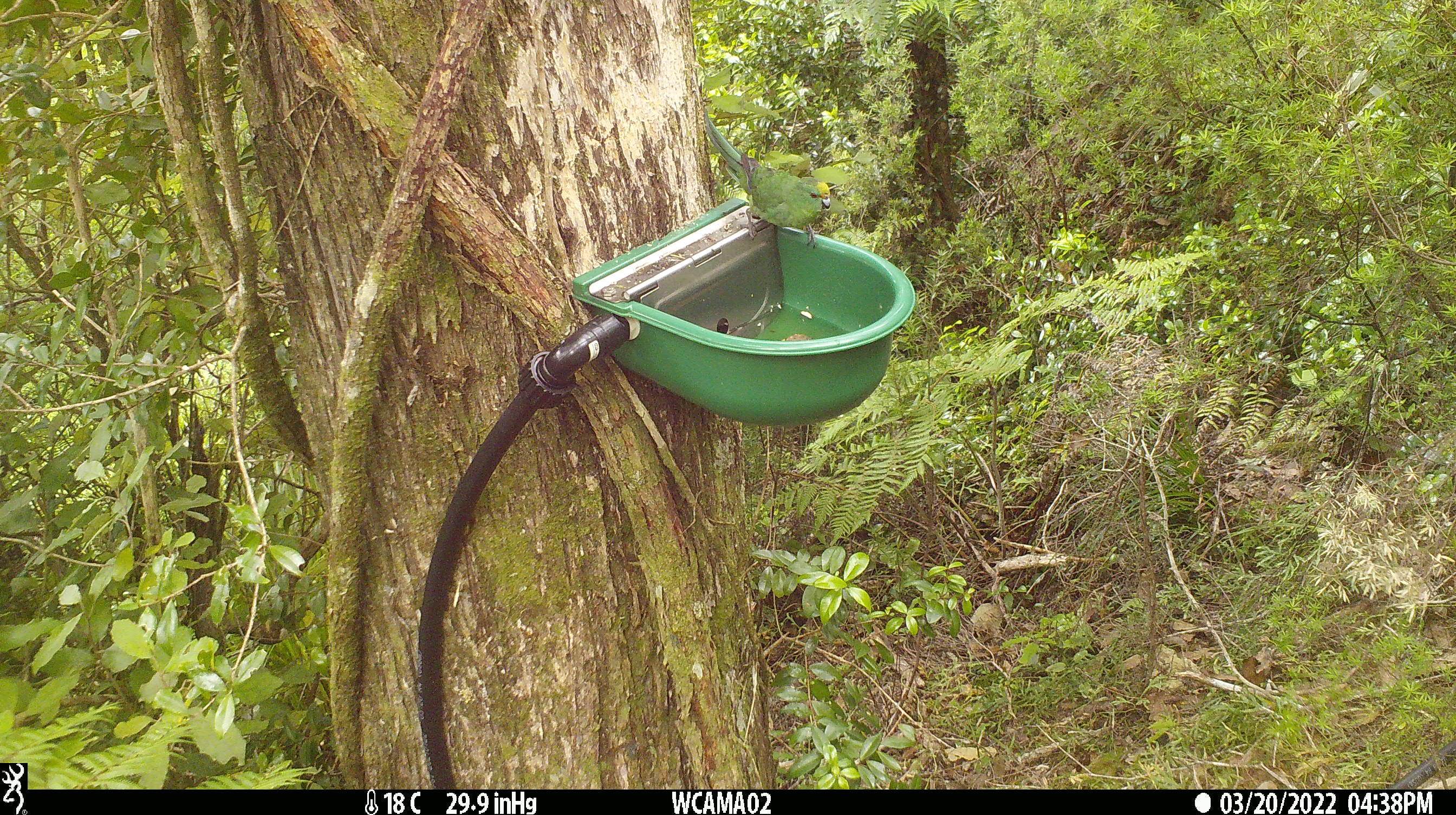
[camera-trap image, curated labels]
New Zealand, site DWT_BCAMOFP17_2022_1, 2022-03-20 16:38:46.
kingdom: Animalia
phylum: Chordata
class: Aves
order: Psittaciformes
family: Psittaculidae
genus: Cyanoramphus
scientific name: Cyanoramphus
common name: parakeet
Parakeet (Cyanoramphus).